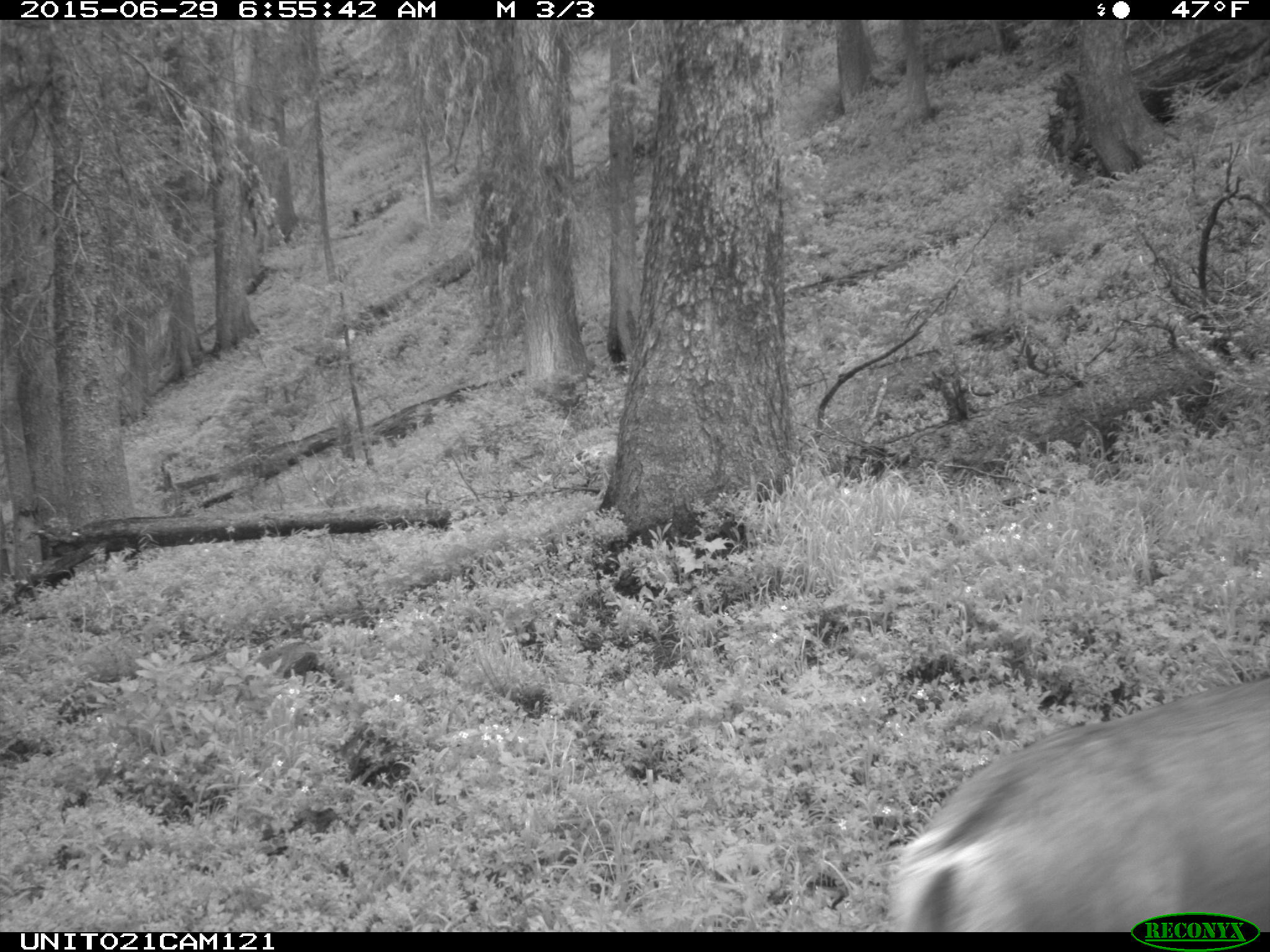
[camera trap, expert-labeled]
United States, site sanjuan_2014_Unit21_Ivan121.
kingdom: Animalia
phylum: Chordata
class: Mammalia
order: Artiodactyla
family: Cervidae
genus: Odocoileus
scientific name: Odocoileus hemionus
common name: mule deer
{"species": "Odocoileus hemionus (mule deer)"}